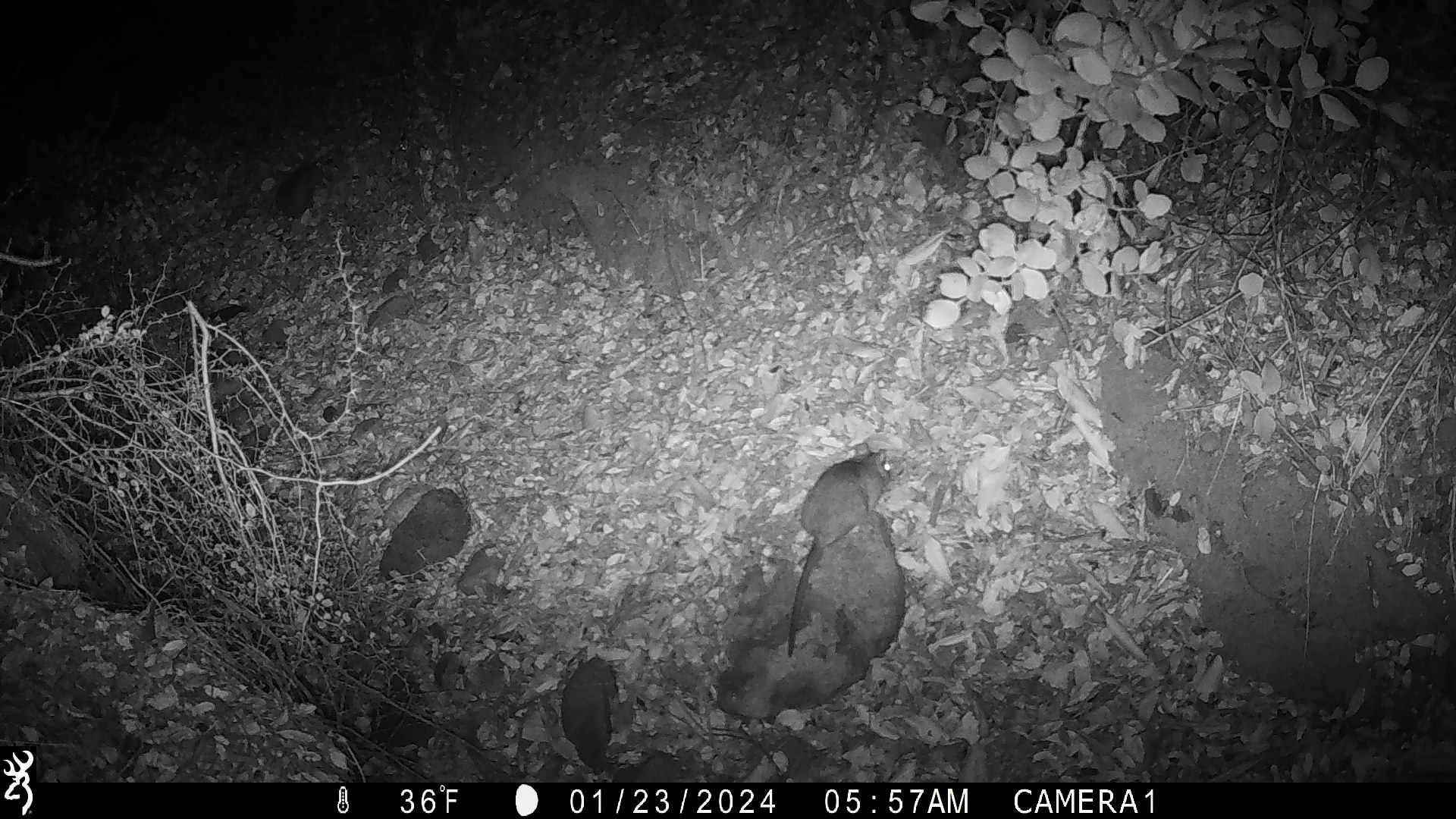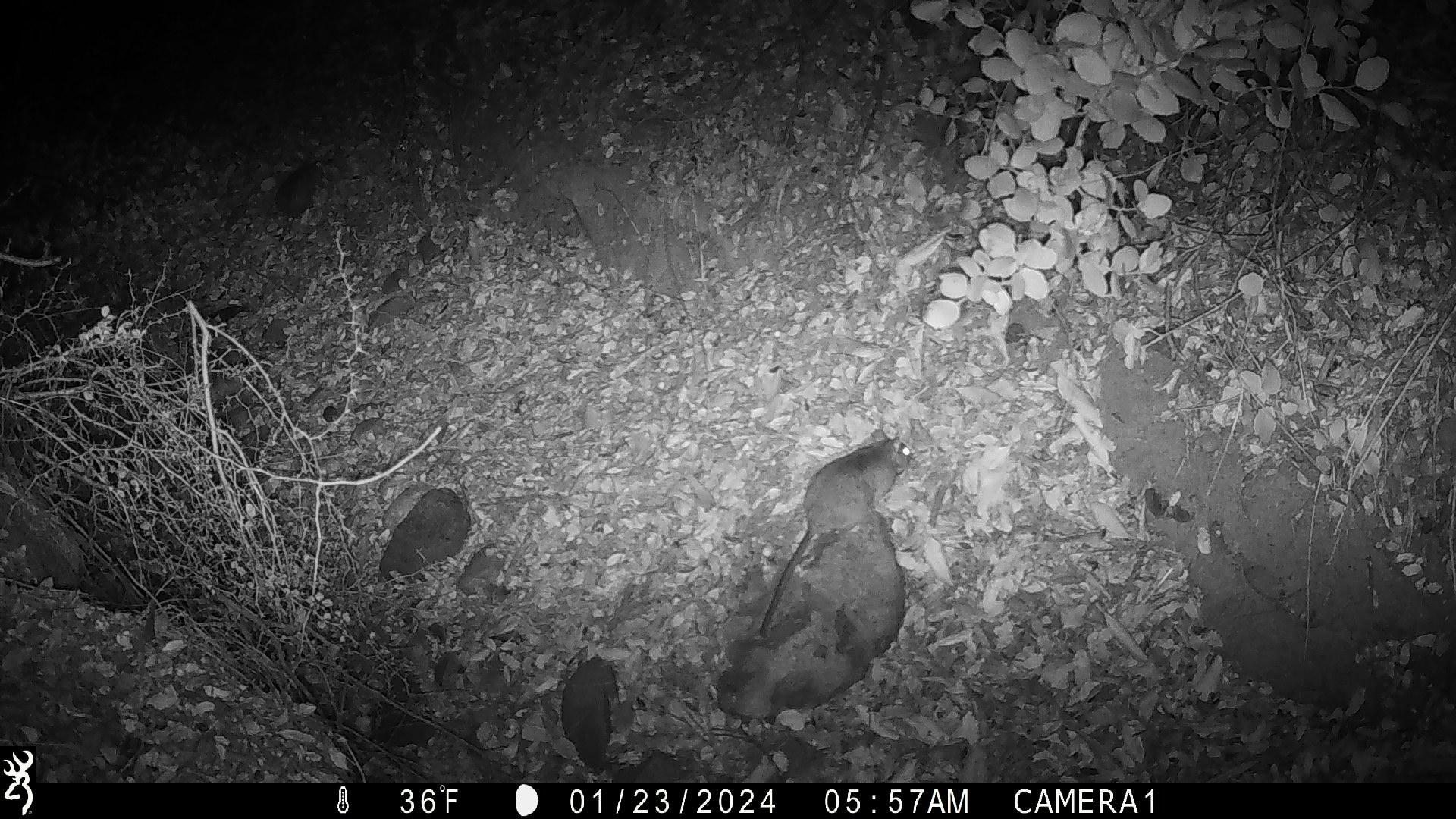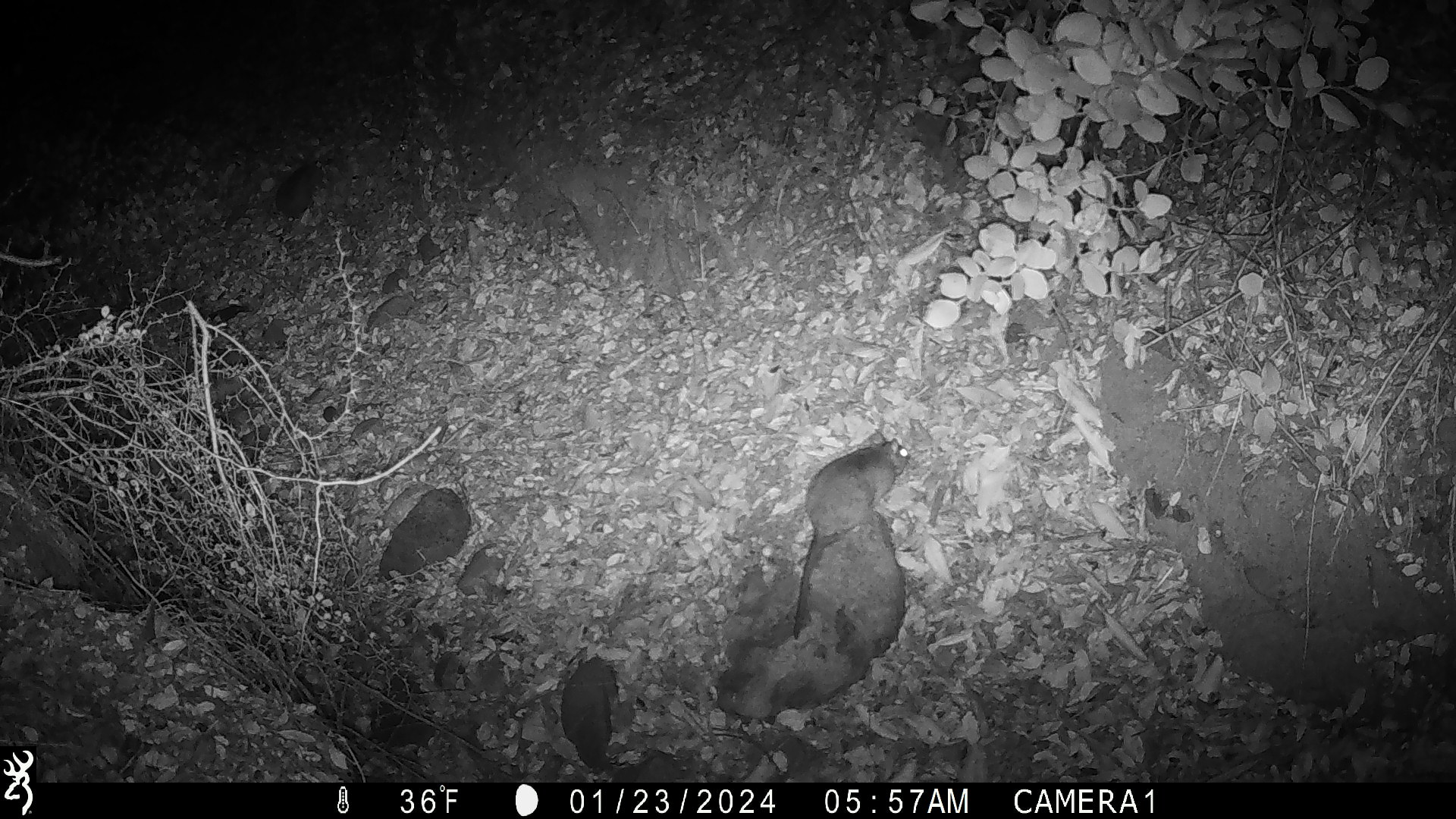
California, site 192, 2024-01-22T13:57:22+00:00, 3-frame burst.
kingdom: Animalia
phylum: Chordata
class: Mammalia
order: Rodentia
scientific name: Rodentia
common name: mouse or rat